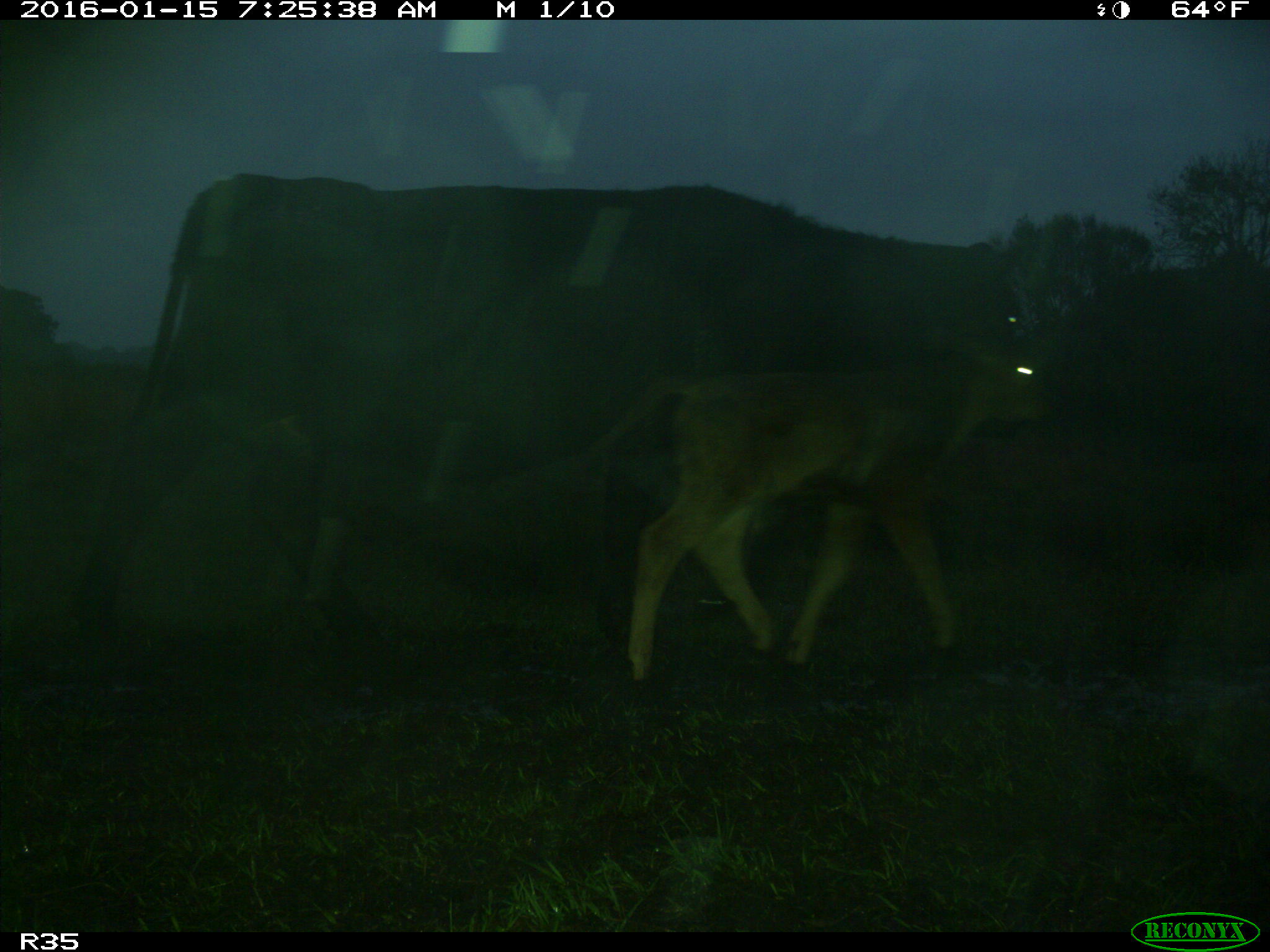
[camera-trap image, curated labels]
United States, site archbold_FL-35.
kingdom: Animalia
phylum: Chordata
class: Mammalia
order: Artiodactyla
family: Bovidae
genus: Bos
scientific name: Bos taurus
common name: domestic cow